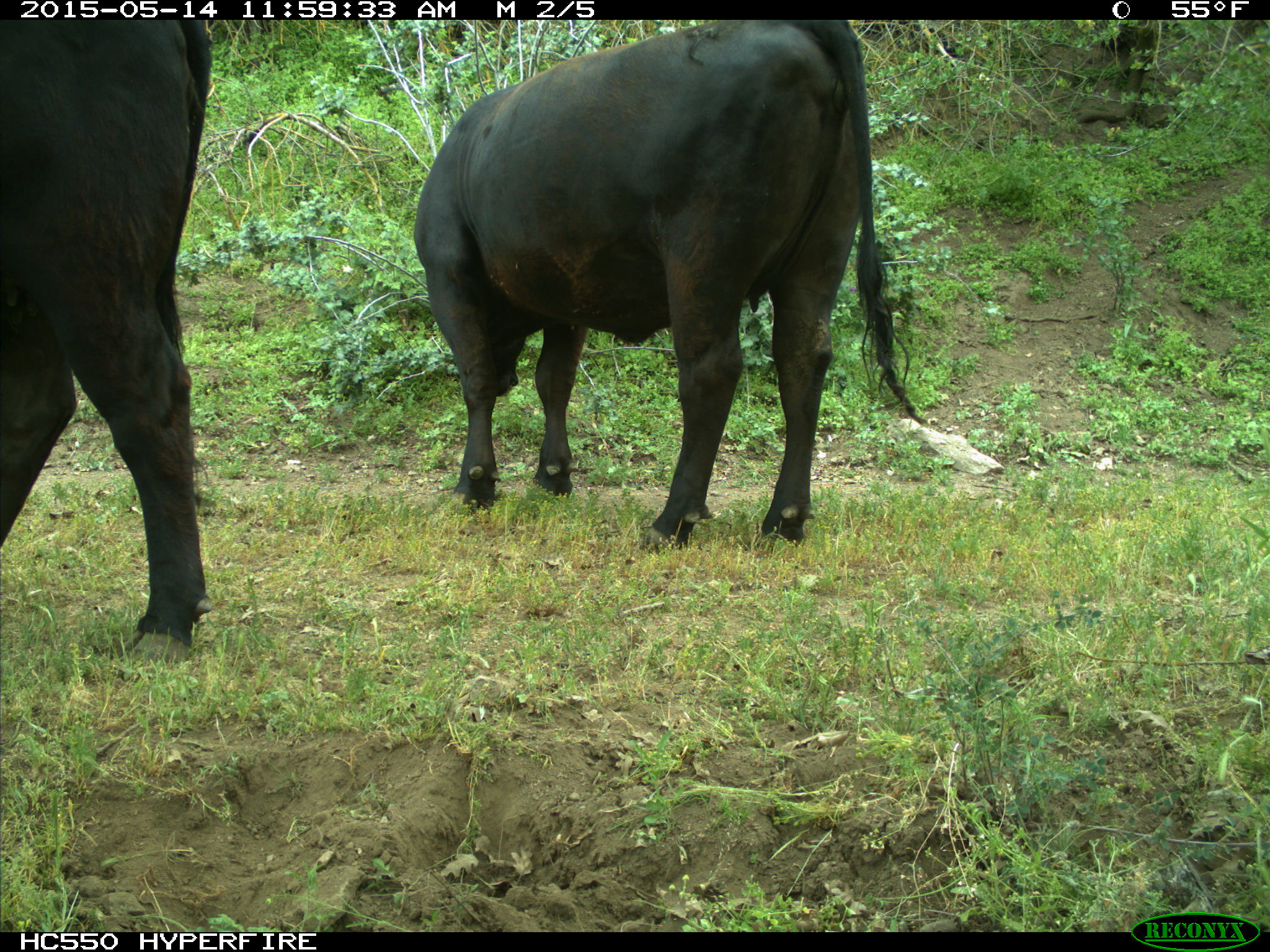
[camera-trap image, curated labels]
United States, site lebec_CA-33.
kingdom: Animalia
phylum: Chordata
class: Mammalia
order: Artiodactyla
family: Bovidae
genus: Bos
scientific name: Bos taurus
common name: domestic cow